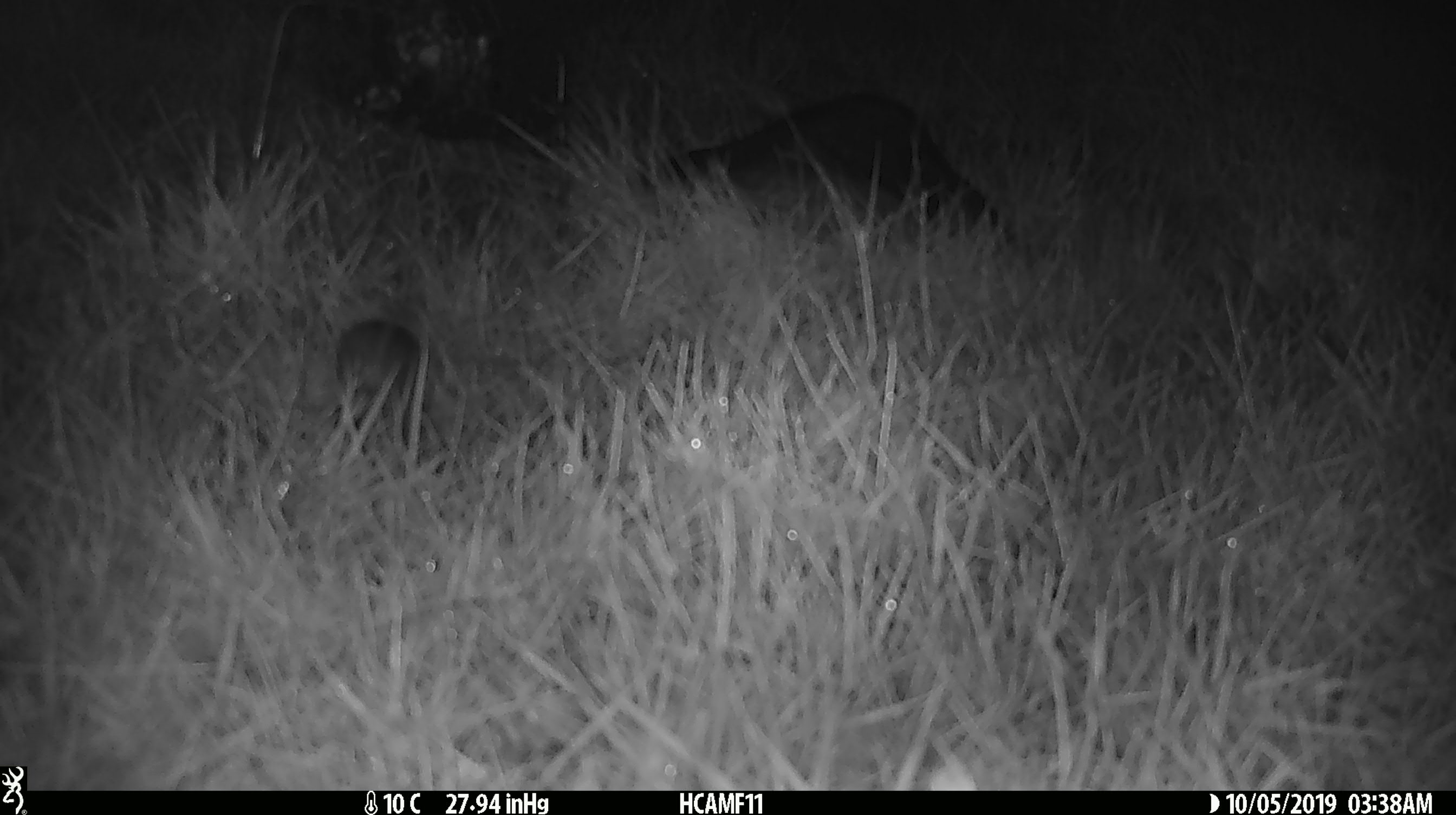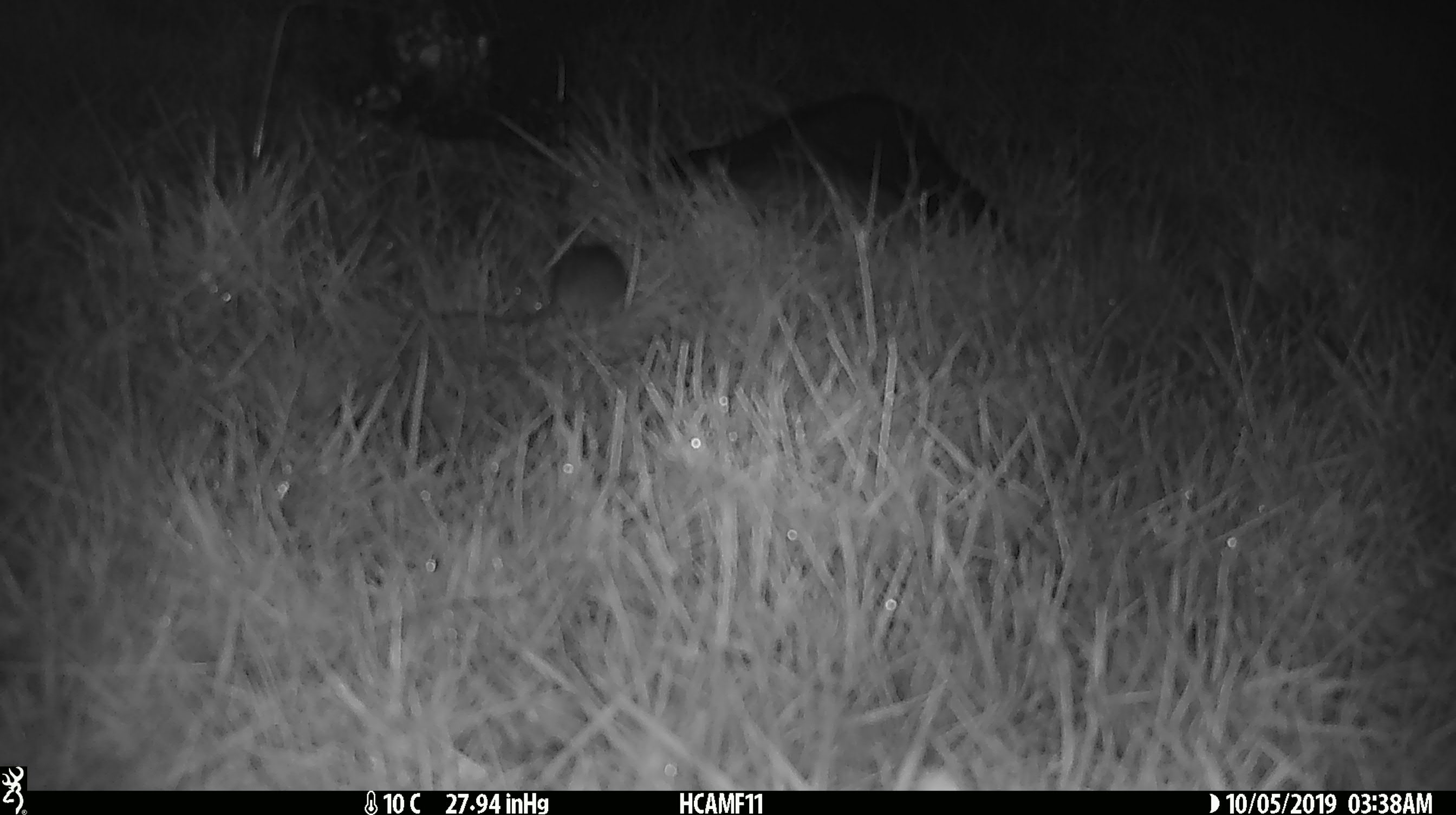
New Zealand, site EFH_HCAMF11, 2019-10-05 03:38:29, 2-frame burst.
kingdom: Animalia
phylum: Chordata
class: Mammalia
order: Rodentia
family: Muridae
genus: Mus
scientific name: Mus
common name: mouse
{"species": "mouse (Mus)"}